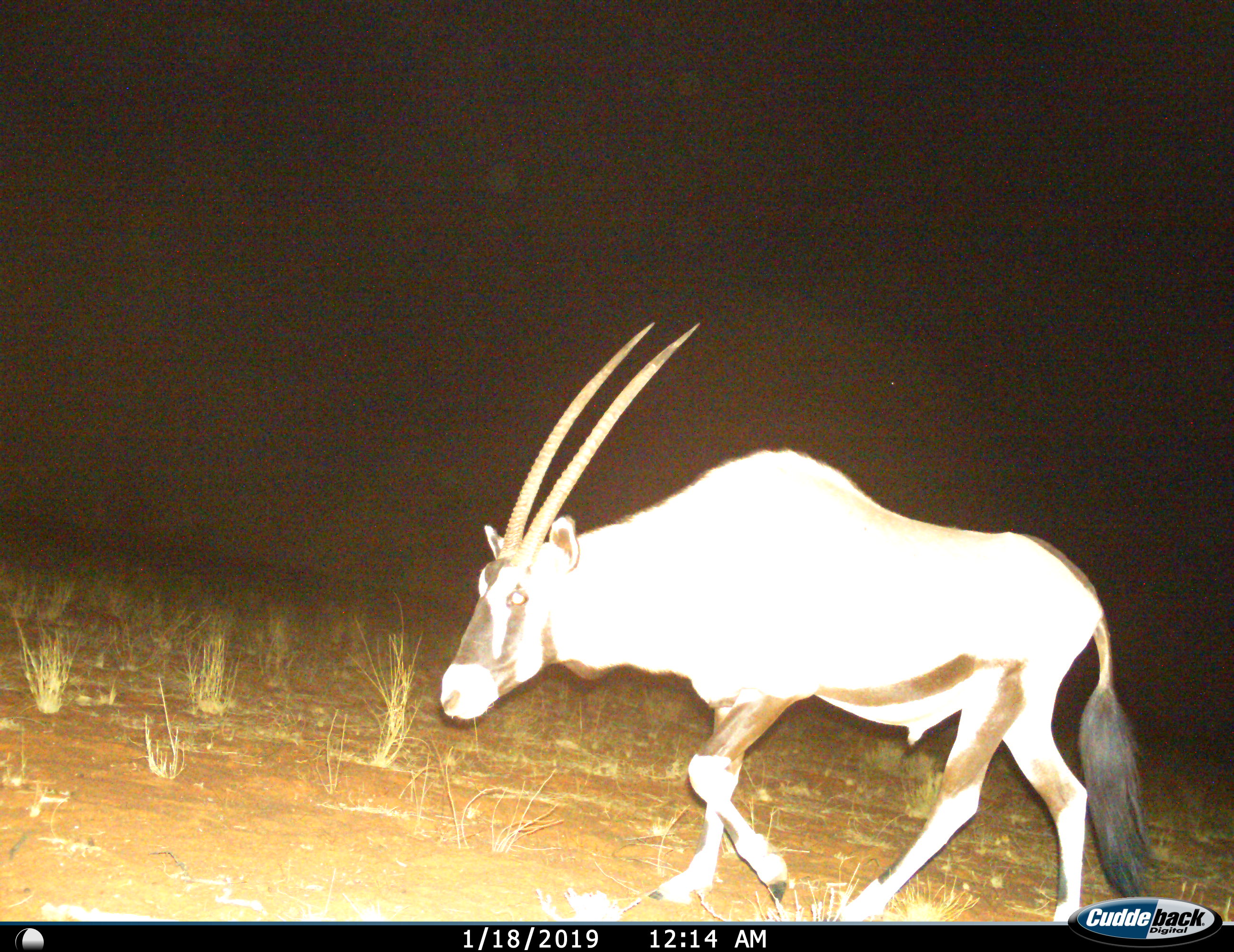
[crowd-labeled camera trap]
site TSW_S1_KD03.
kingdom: Animalia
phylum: Chordata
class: Mammalia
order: Artiodactyla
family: Bovidae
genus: Oryx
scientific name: Oryx gazella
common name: gemsbok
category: oryx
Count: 1.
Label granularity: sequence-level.